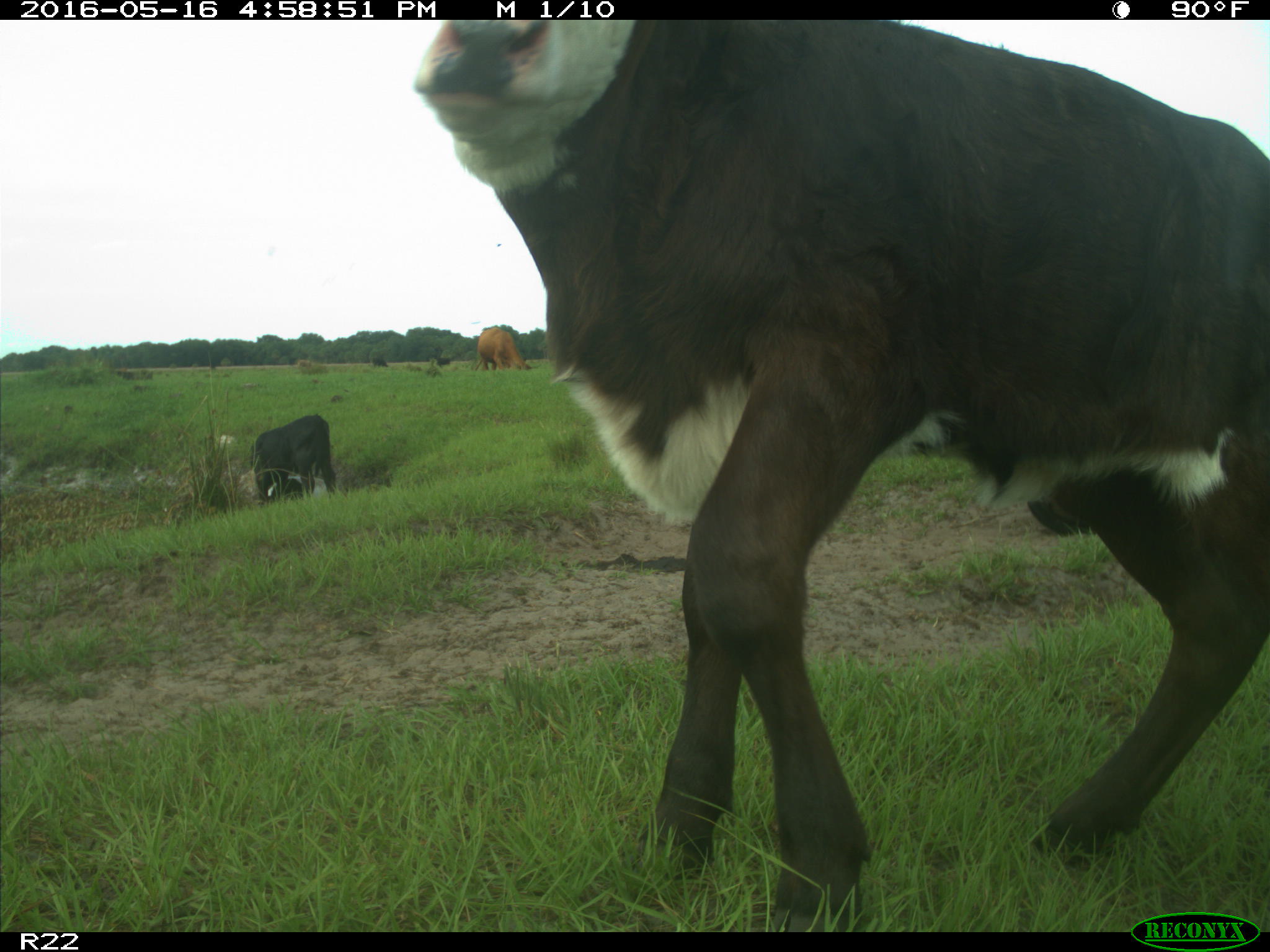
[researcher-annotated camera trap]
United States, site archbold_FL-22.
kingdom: Animalia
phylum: Chordata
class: Mammalia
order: Artiodactyla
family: Bovidae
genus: Bos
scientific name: Bos taurus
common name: domestic cow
Bos taurus (domestic cow).